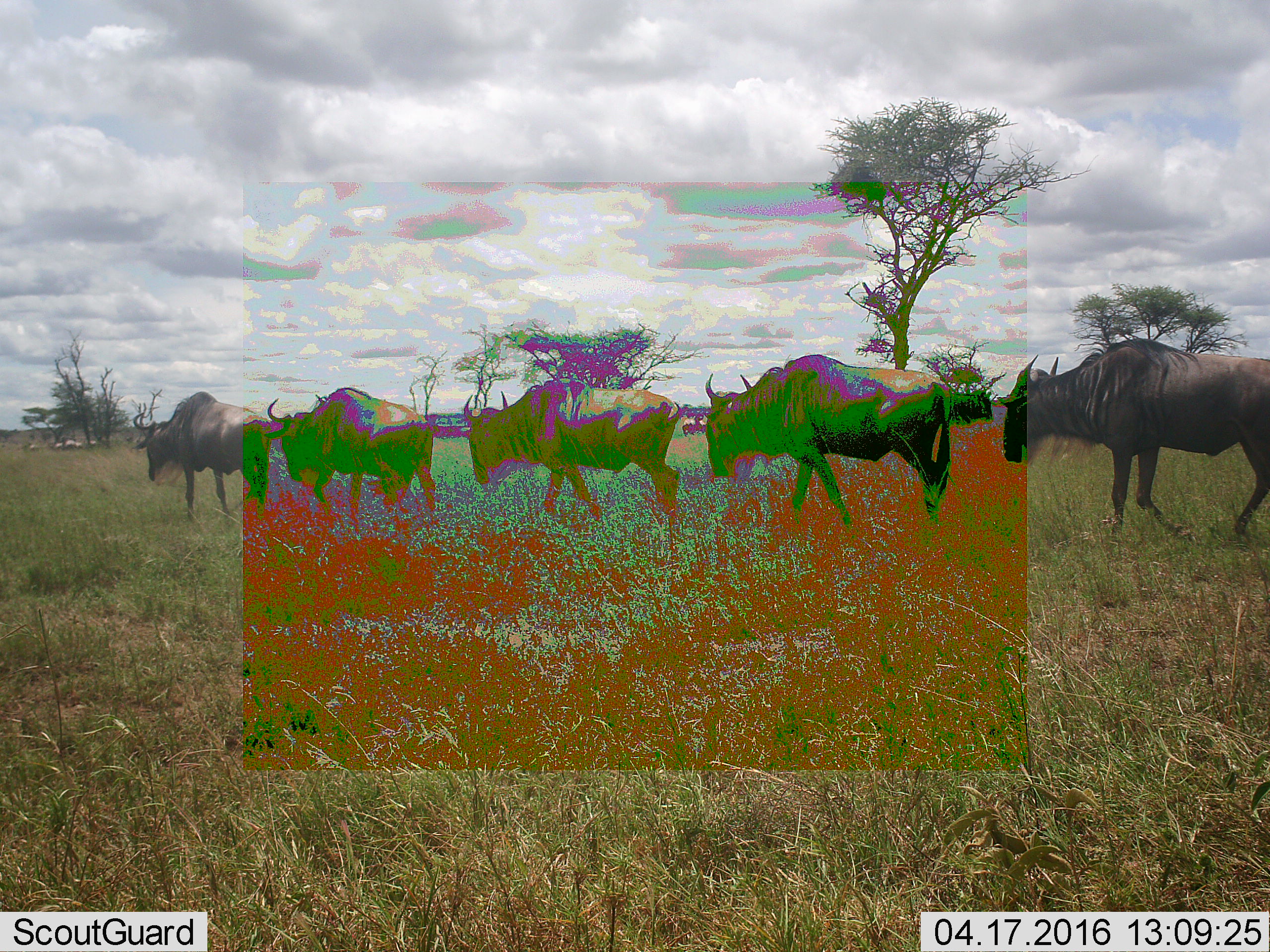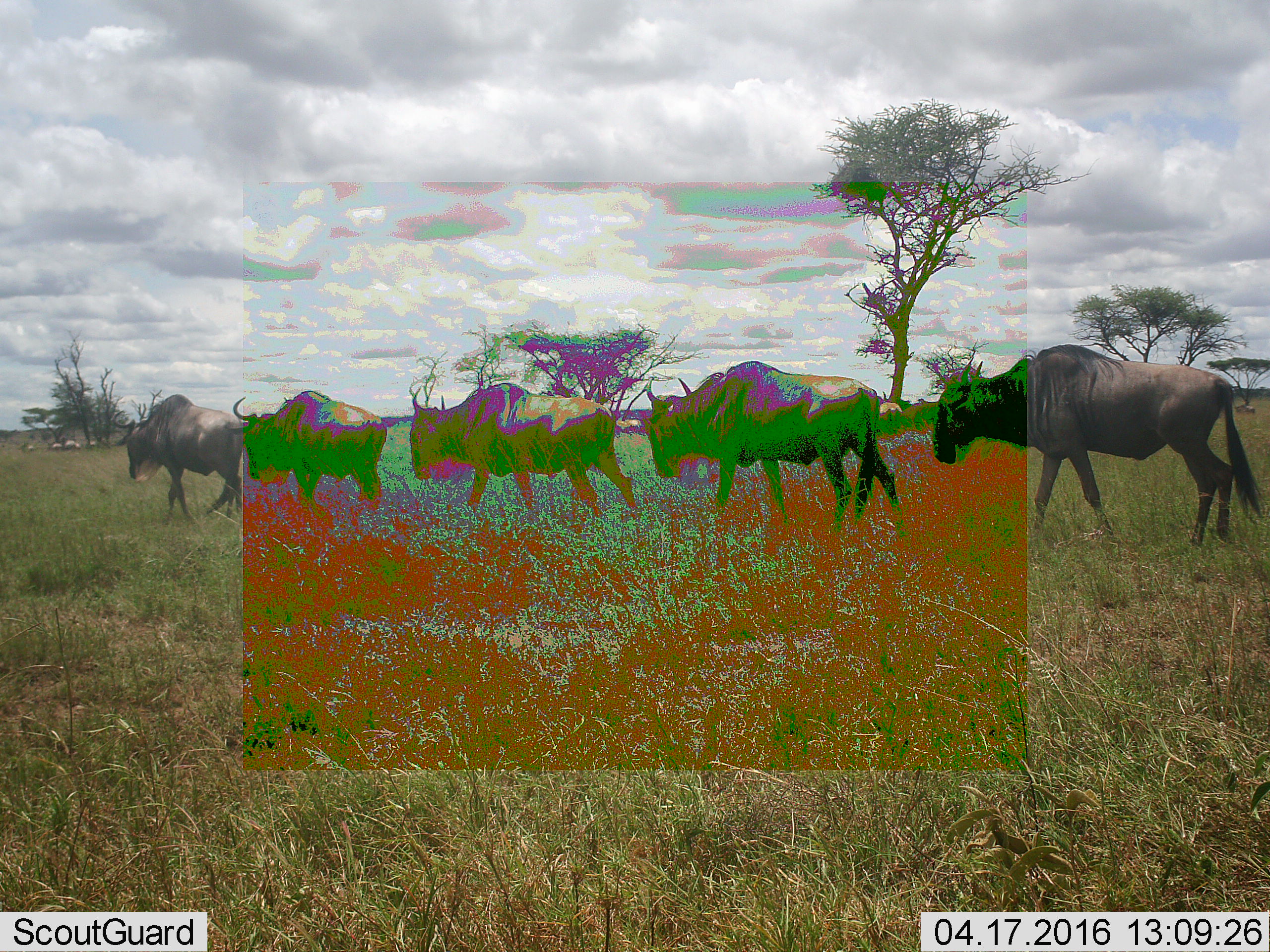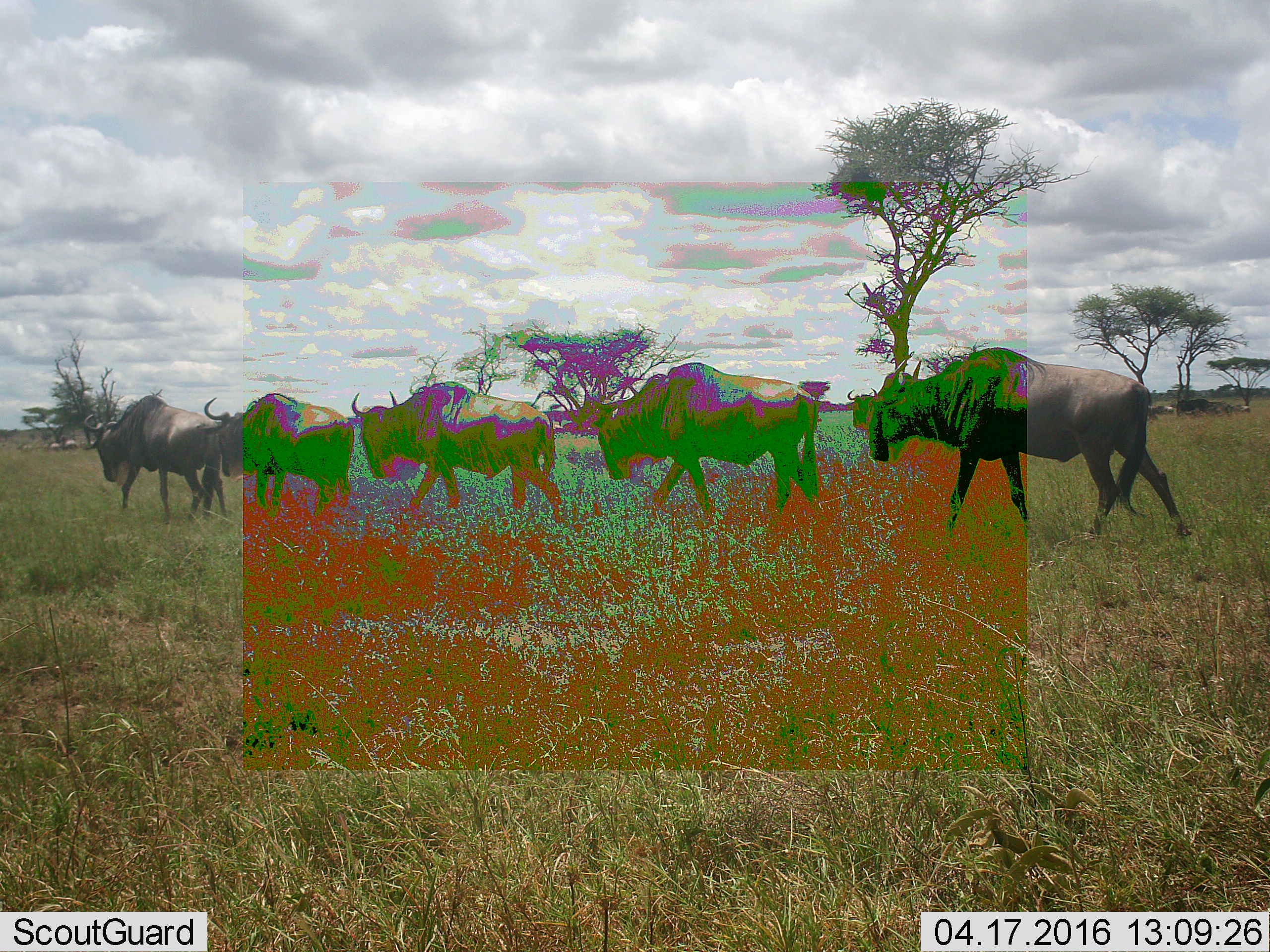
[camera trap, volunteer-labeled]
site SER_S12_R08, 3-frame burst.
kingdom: Animalia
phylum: Chordata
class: Mammalia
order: Artiodactyla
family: Bovidae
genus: Connochaetes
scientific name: Connochaetes taurinus taurinus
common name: blue wildebeest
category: wildebeestblue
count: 5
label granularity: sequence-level